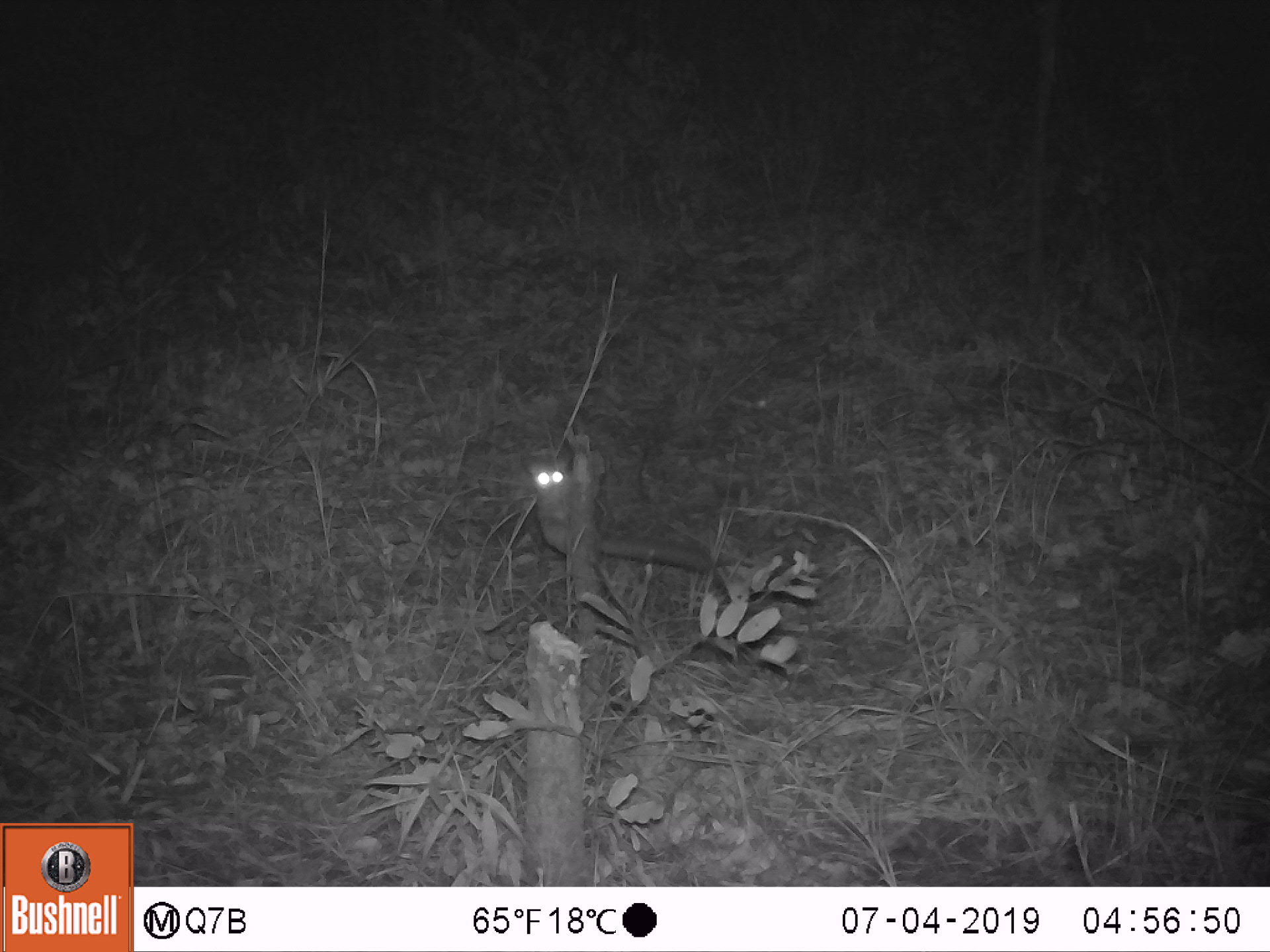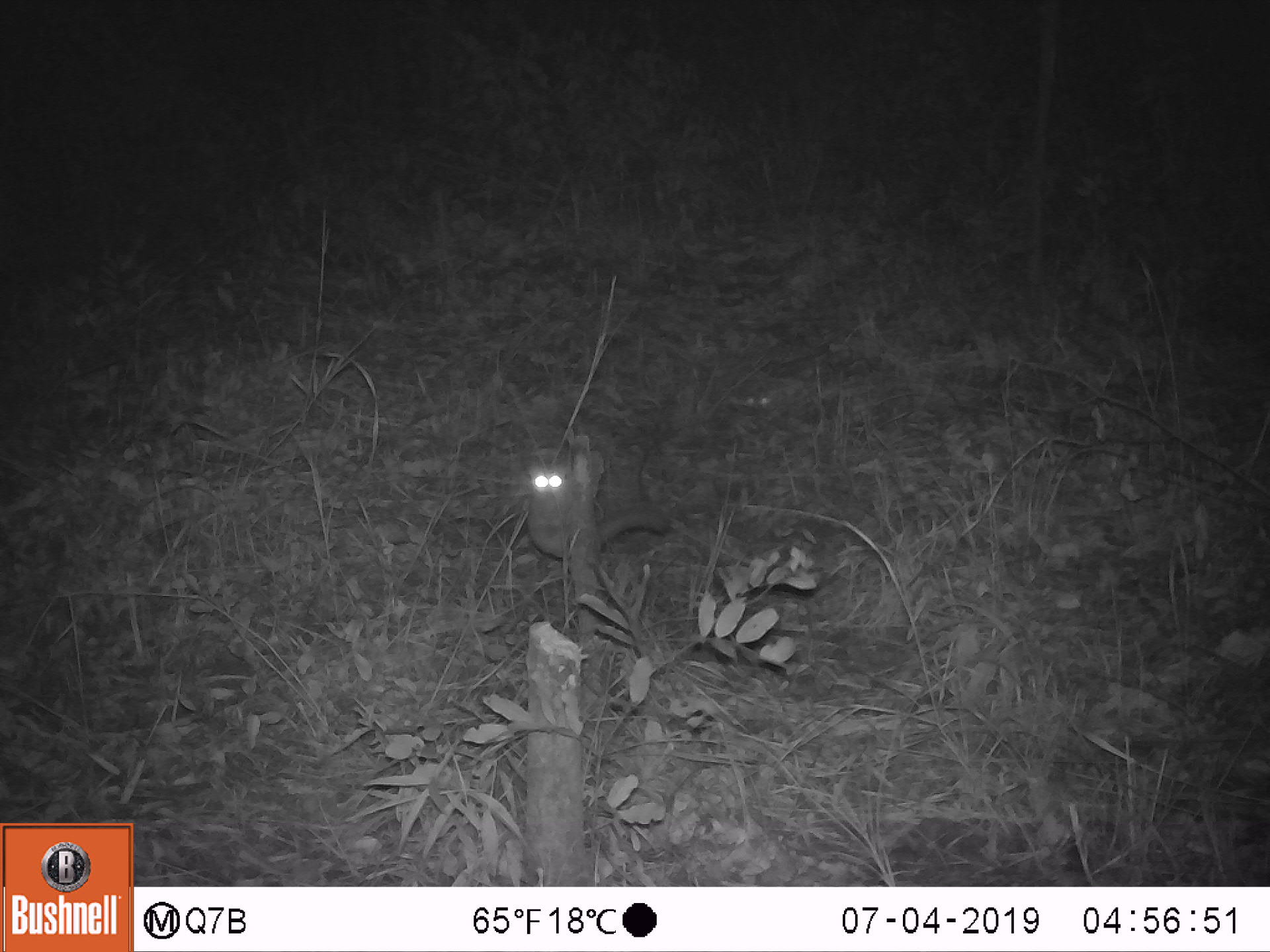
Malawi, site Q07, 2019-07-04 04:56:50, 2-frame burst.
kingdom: Animalia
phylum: Chordata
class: Mammalia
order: Primates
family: Galagidae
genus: Galago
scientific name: Galago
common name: lesser bushbabies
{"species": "Galago (lesser bushbabies)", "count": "1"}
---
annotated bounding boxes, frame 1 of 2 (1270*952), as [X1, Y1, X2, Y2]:
galago: [518, 450, 715, 582]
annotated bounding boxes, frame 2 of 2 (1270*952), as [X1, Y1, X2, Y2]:
galago: [515, 449, 674, 558]